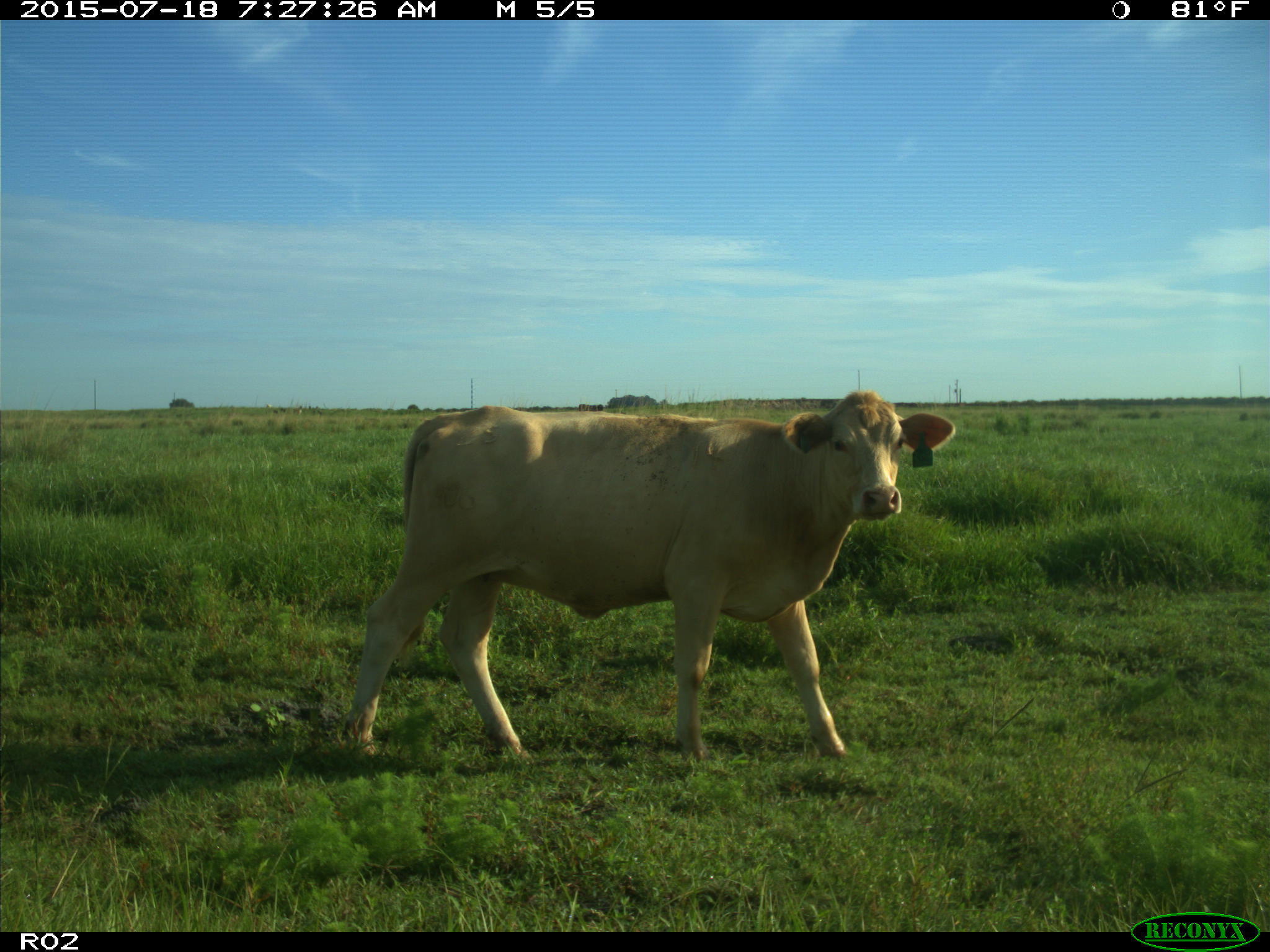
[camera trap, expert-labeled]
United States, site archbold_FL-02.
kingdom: Animalia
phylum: Chordata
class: Mammalia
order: Artiodactyla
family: Bovidae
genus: Bos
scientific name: Bos taurus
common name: domestic cow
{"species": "Bos taurus (domestic cow)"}